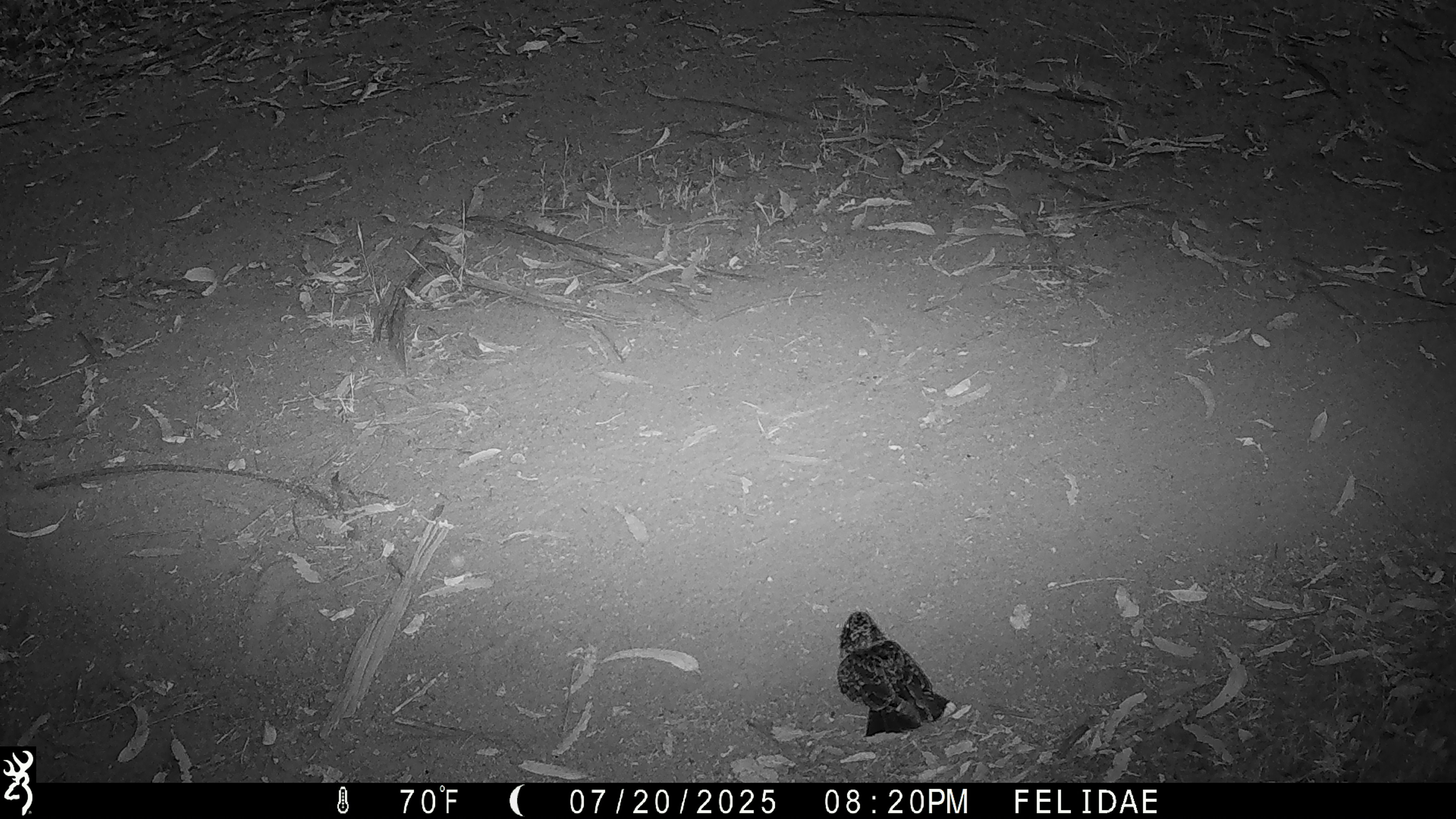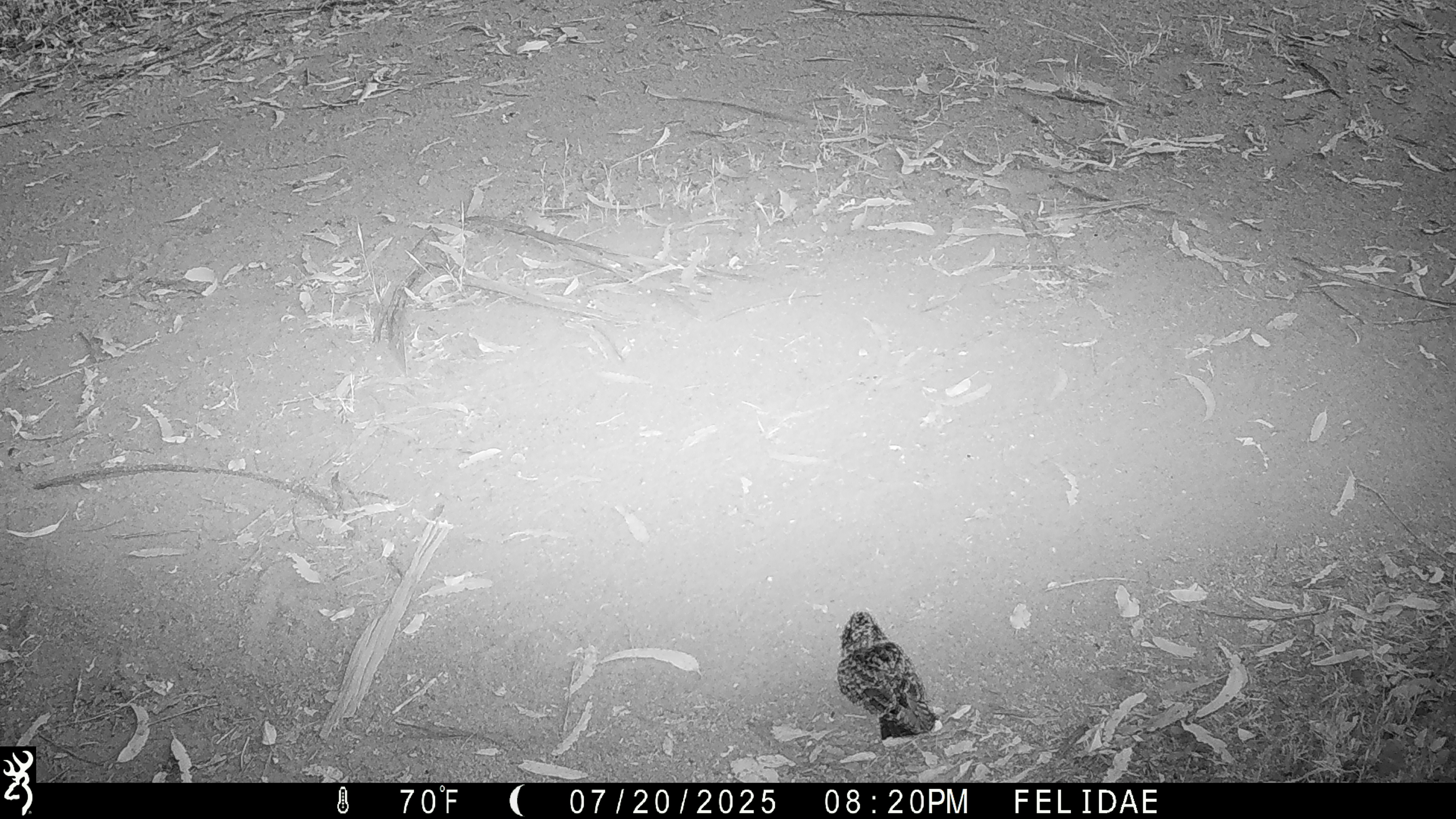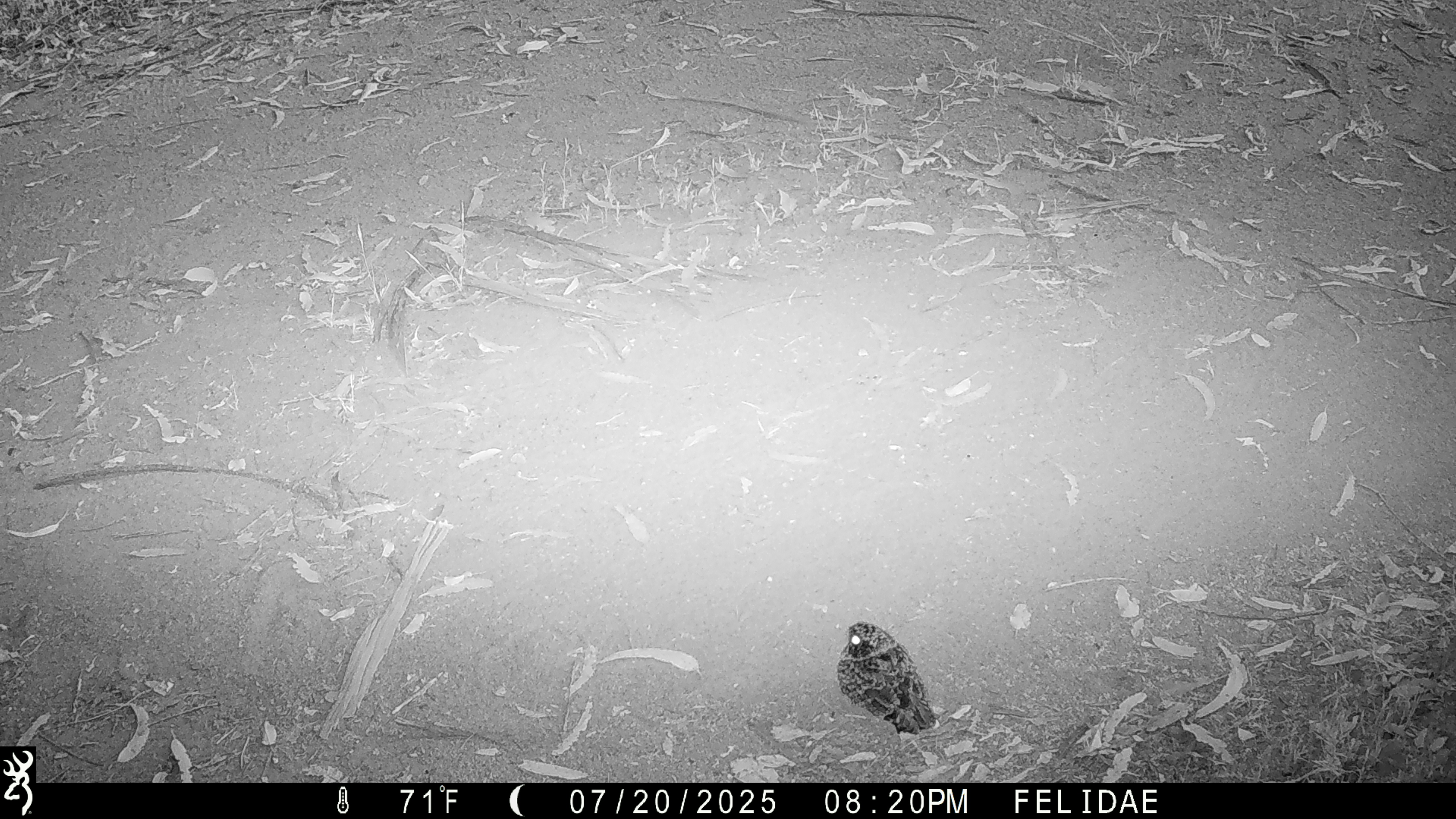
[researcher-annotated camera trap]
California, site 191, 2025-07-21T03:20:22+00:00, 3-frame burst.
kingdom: Animalia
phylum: Chordata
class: Aves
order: Caprimulgiformes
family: Caprimulgidae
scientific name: Caprimulgidae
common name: nightjar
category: unknown nightjar